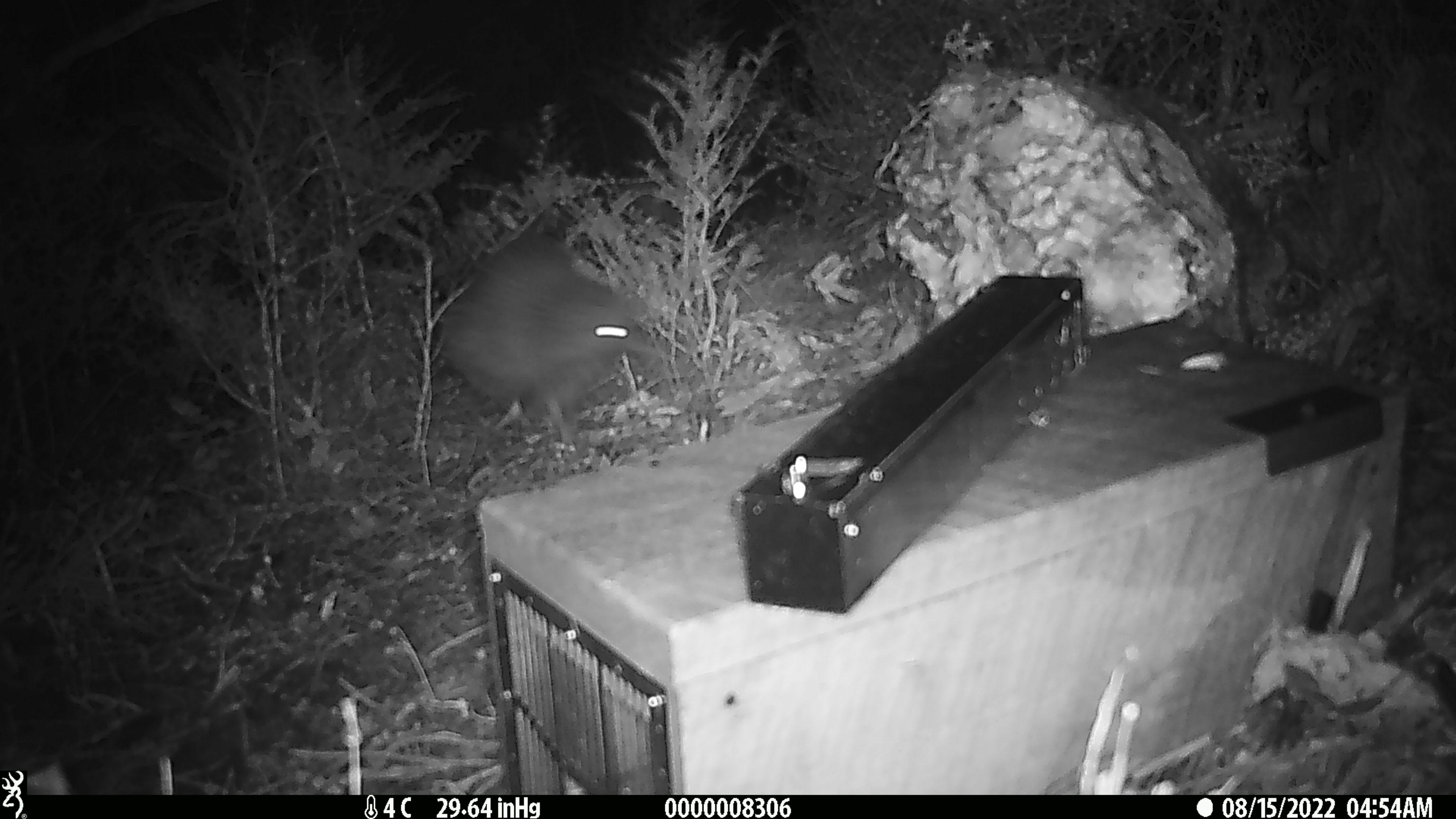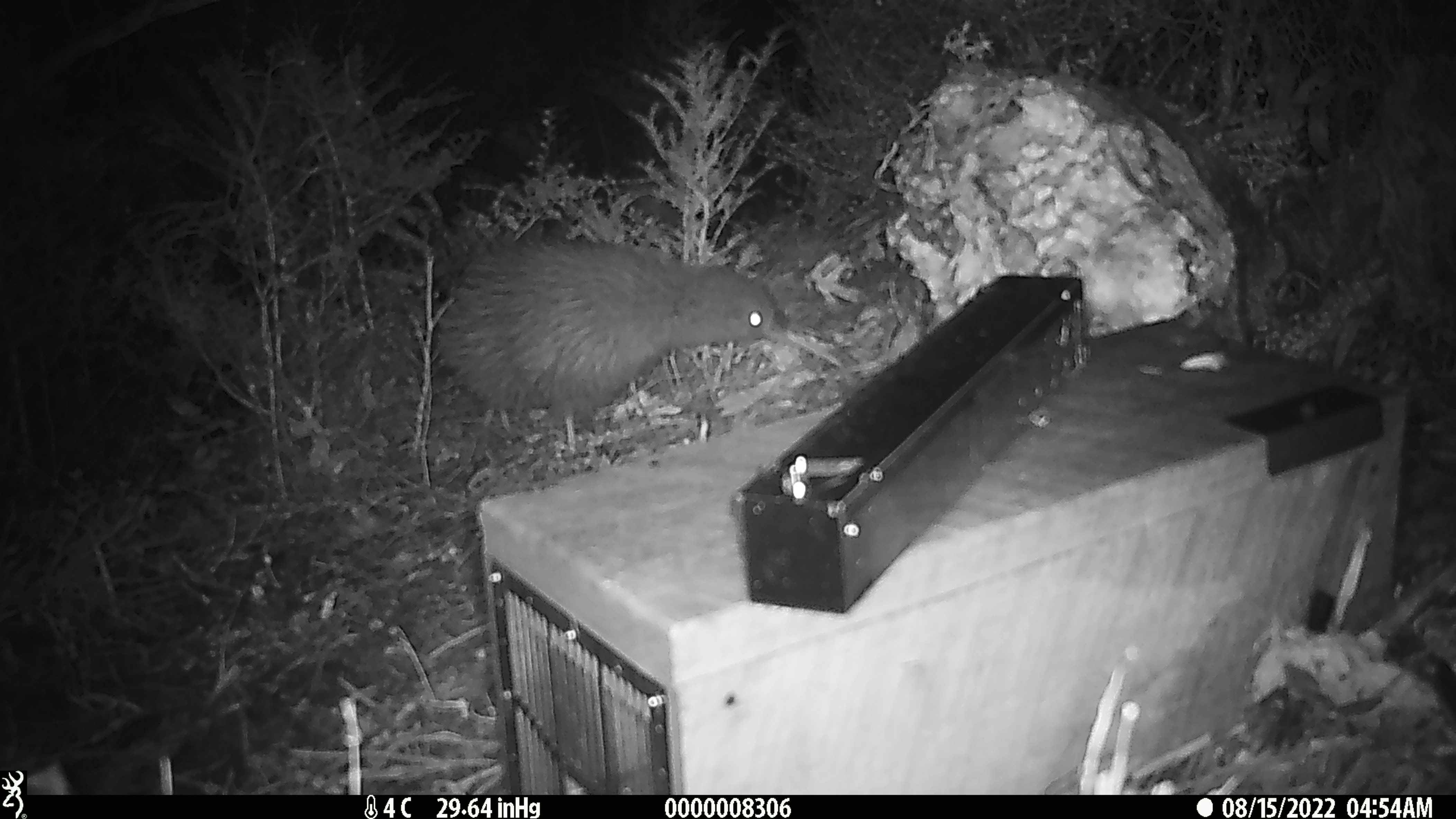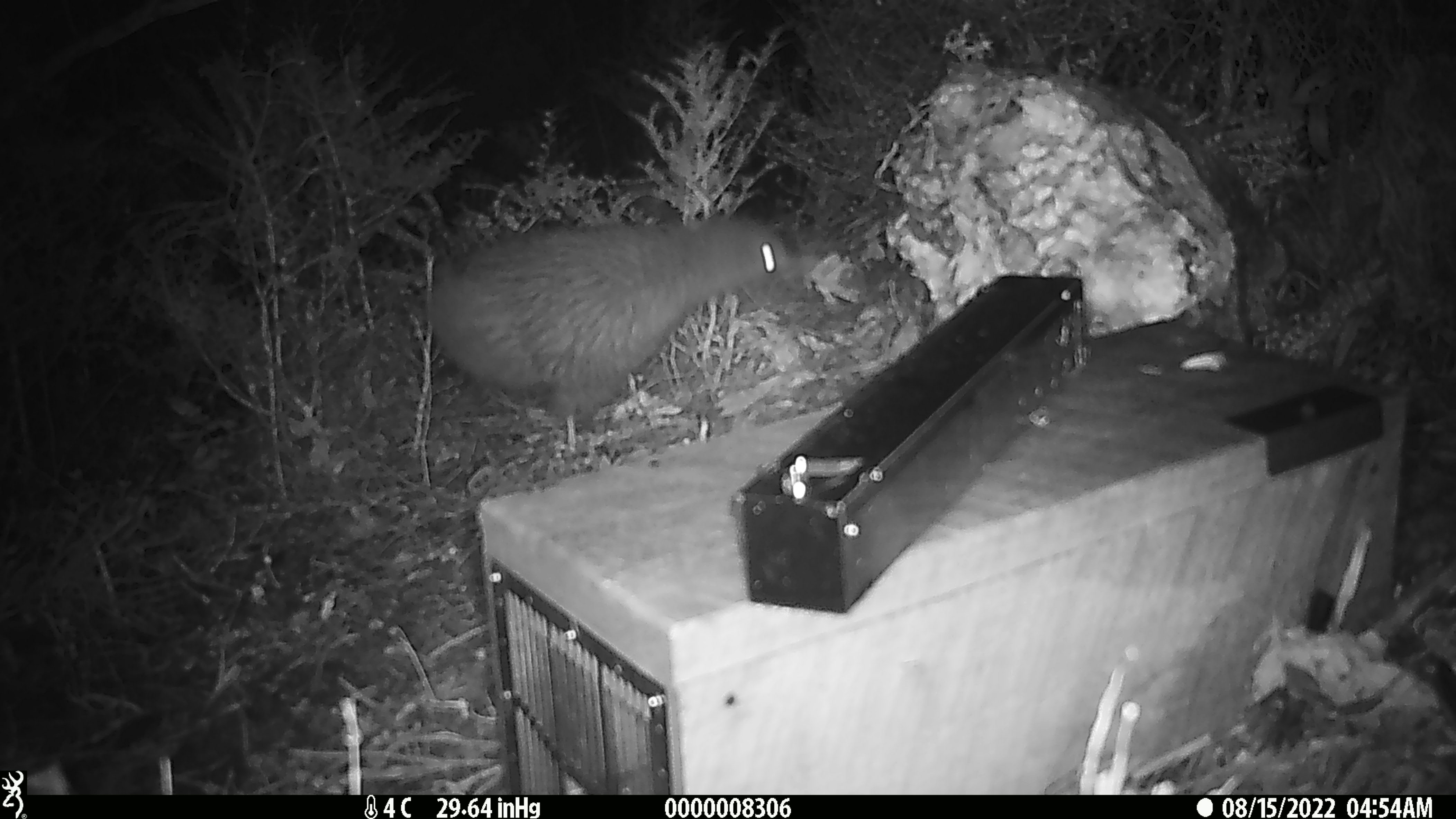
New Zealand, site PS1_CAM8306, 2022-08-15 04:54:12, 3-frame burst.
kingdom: Animalia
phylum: Chordata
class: Aves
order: Apterygiformes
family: Apterygidae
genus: Apteryx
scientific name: Apteryx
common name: kiwi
Kiwi (Apteryx).